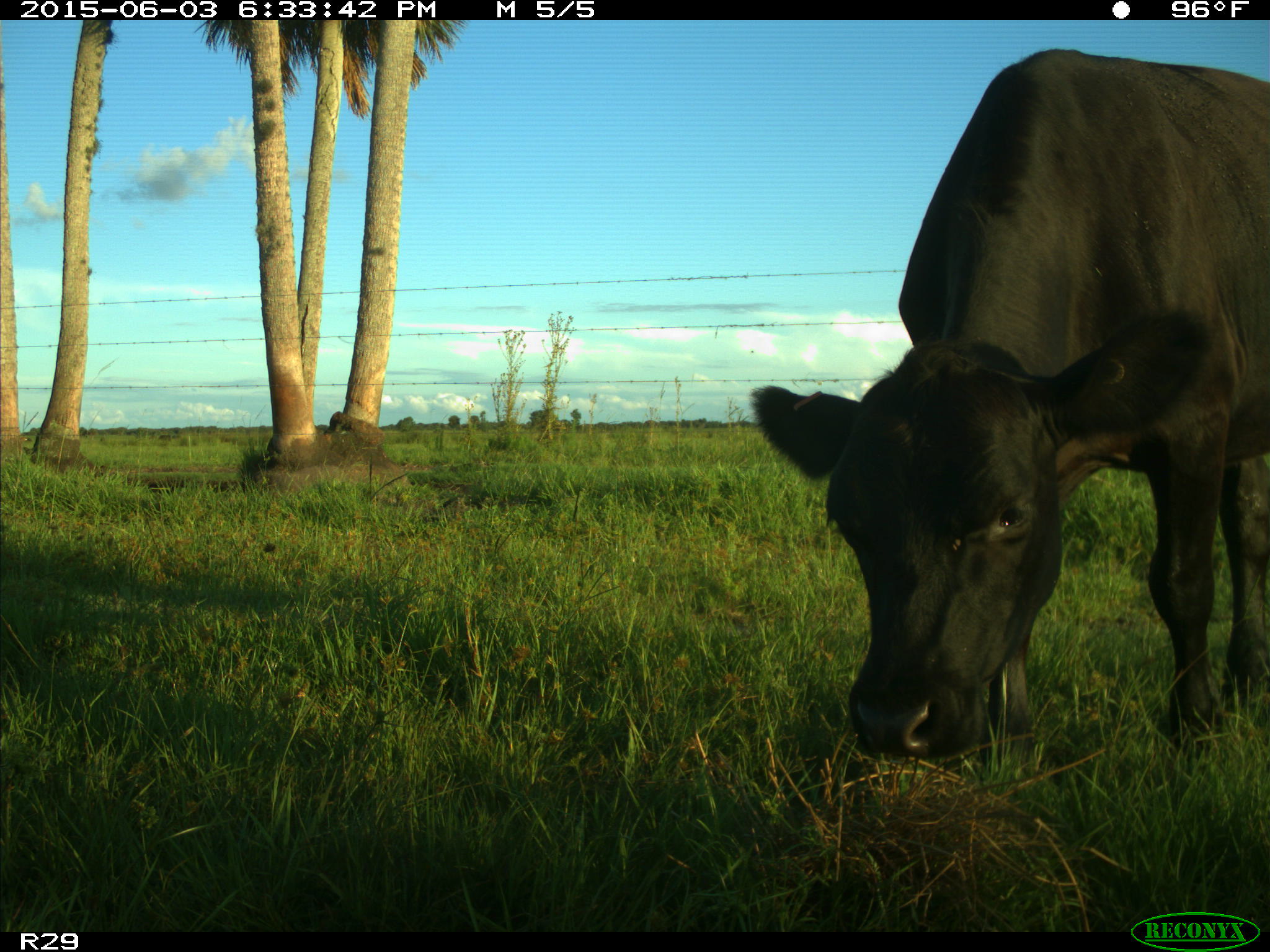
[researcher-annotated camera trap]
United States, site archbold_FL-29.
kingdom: Animalia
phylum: Chordata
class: Mammalia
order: Artiodactyla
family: Bovidae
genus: Bos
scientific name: Bos taurus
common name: domestic cow